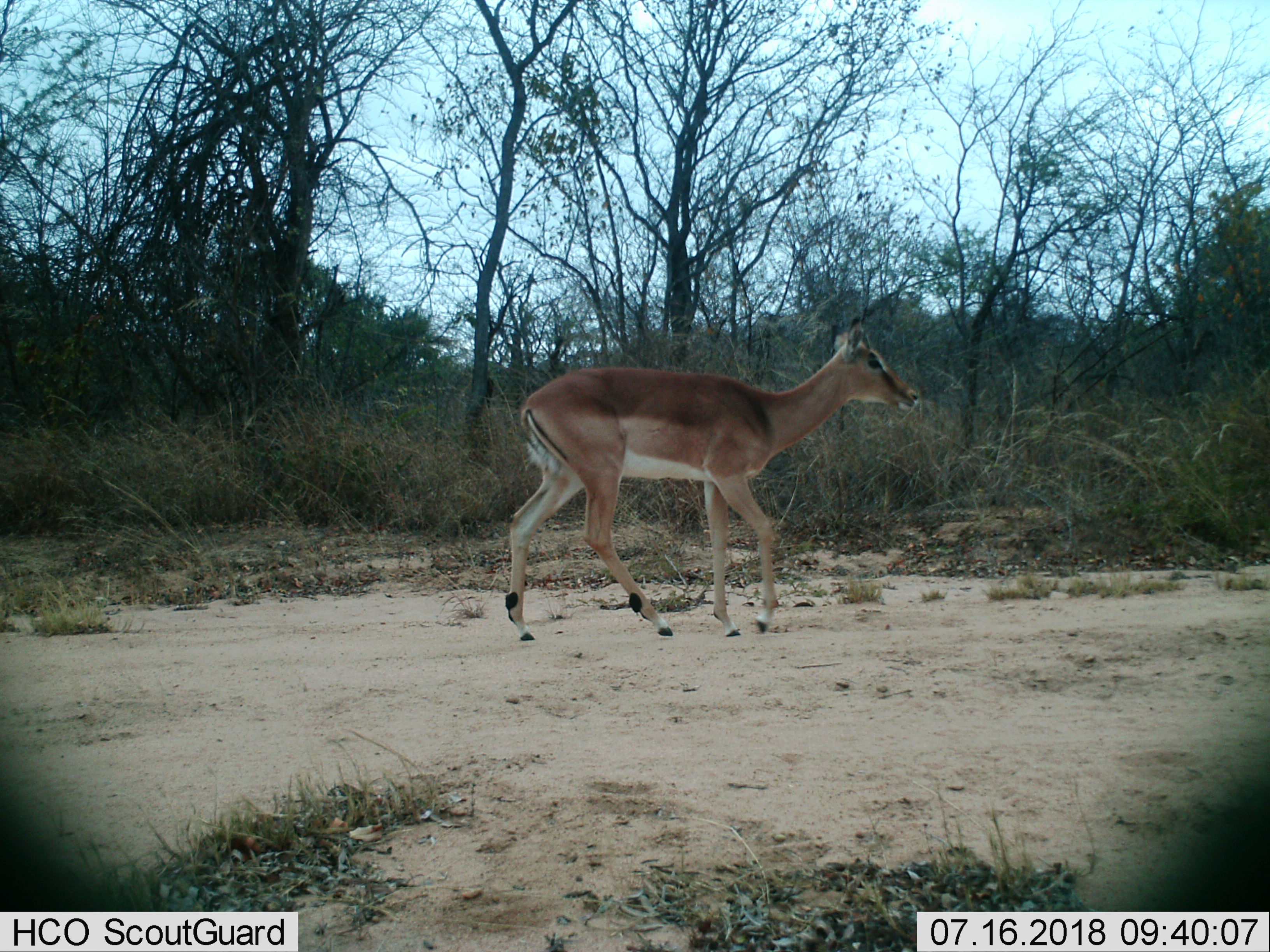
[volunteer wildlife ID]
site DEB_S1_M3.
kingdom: Animalia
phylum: Chordata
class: Mammalia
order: Artiodactyla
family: Bovidae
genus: Aepyceros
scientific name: Aepyceros melampus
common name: impala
Impala (Aepyceros melampus), count 1. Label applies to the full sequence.